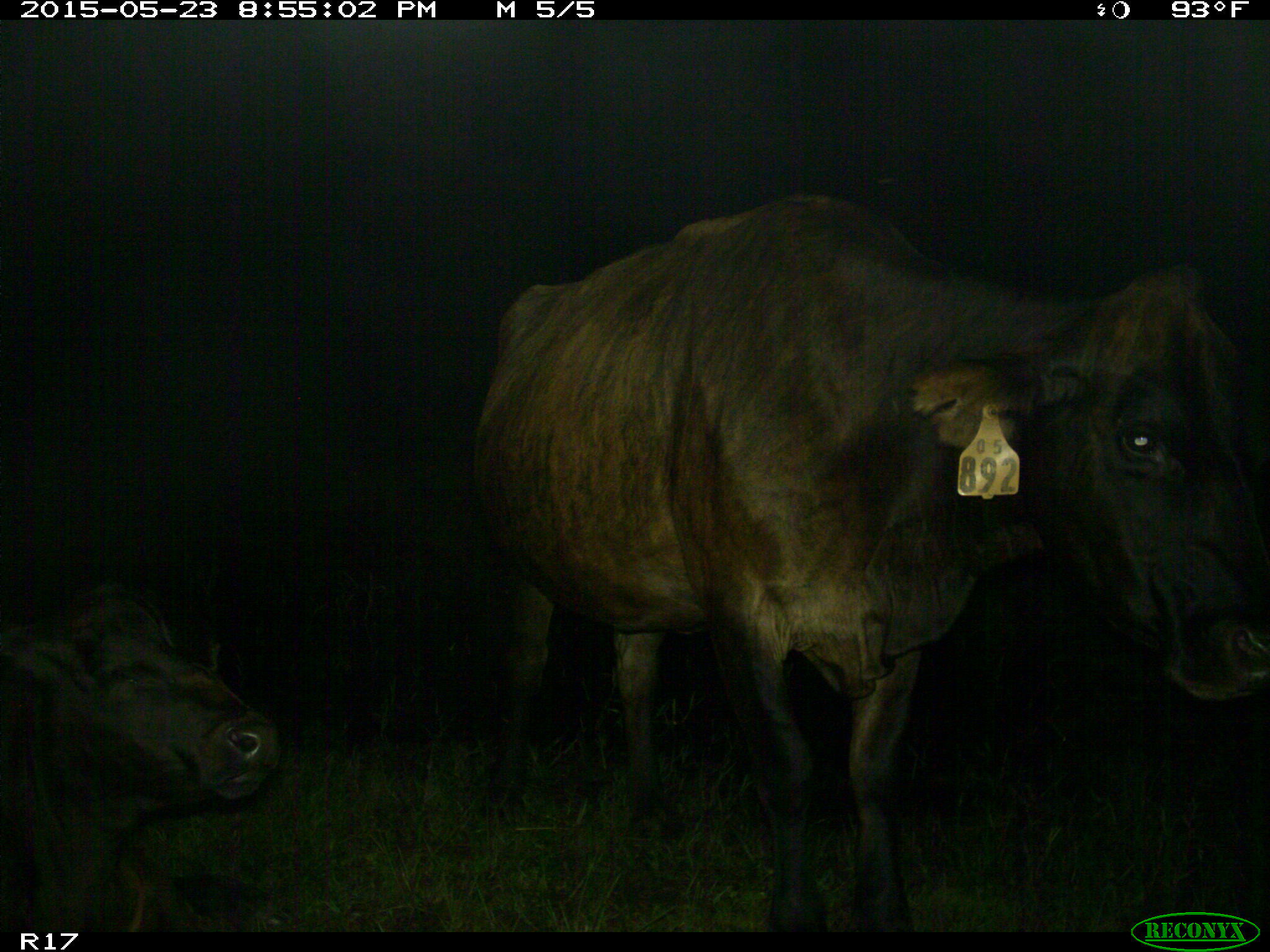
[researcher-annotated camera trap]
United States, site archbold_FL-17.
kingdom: Animalia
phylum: Chordata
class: Mammalia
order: Artiodactyla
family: Bovidae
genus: Bos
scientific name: Bos taurus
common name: domestic cow